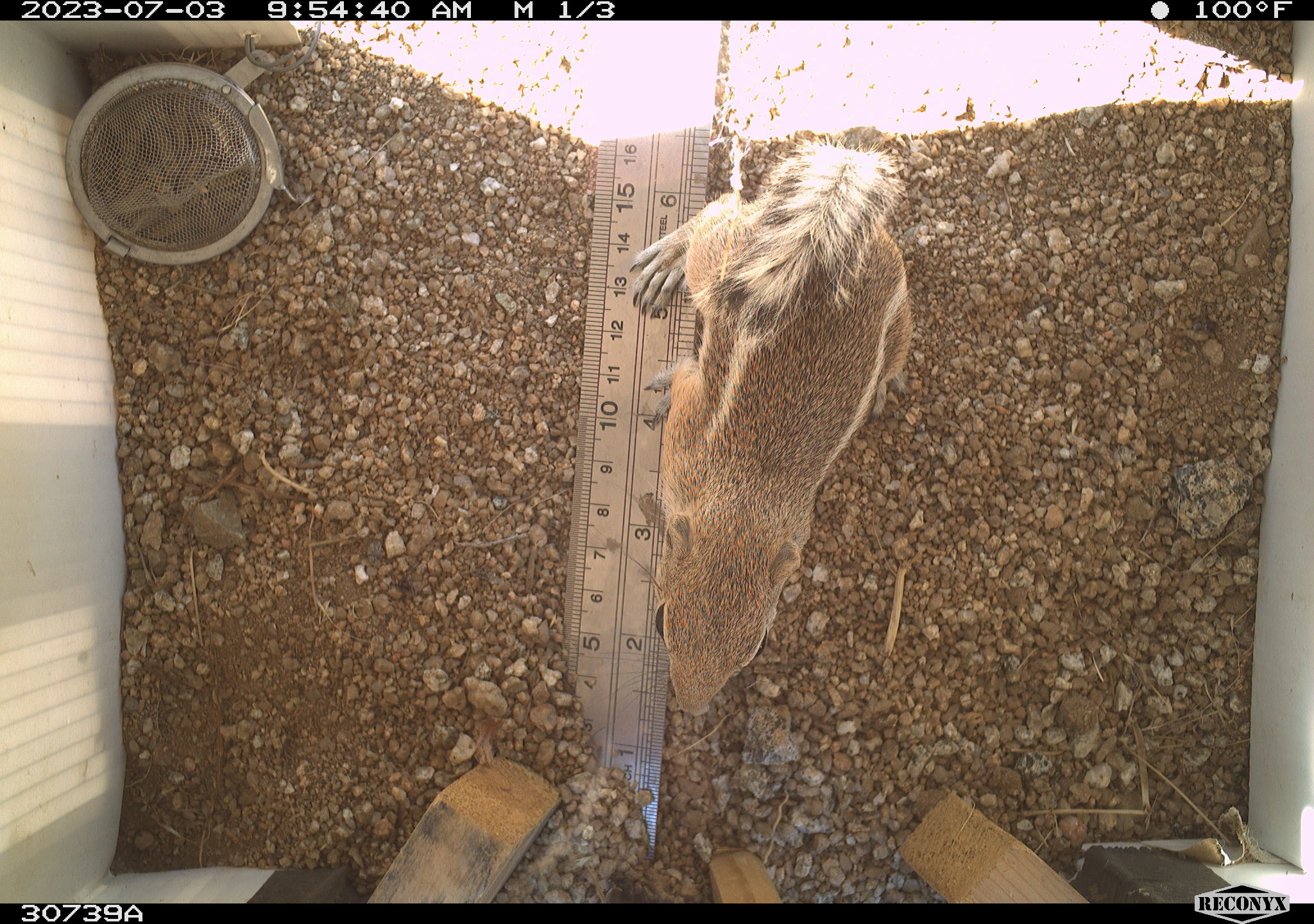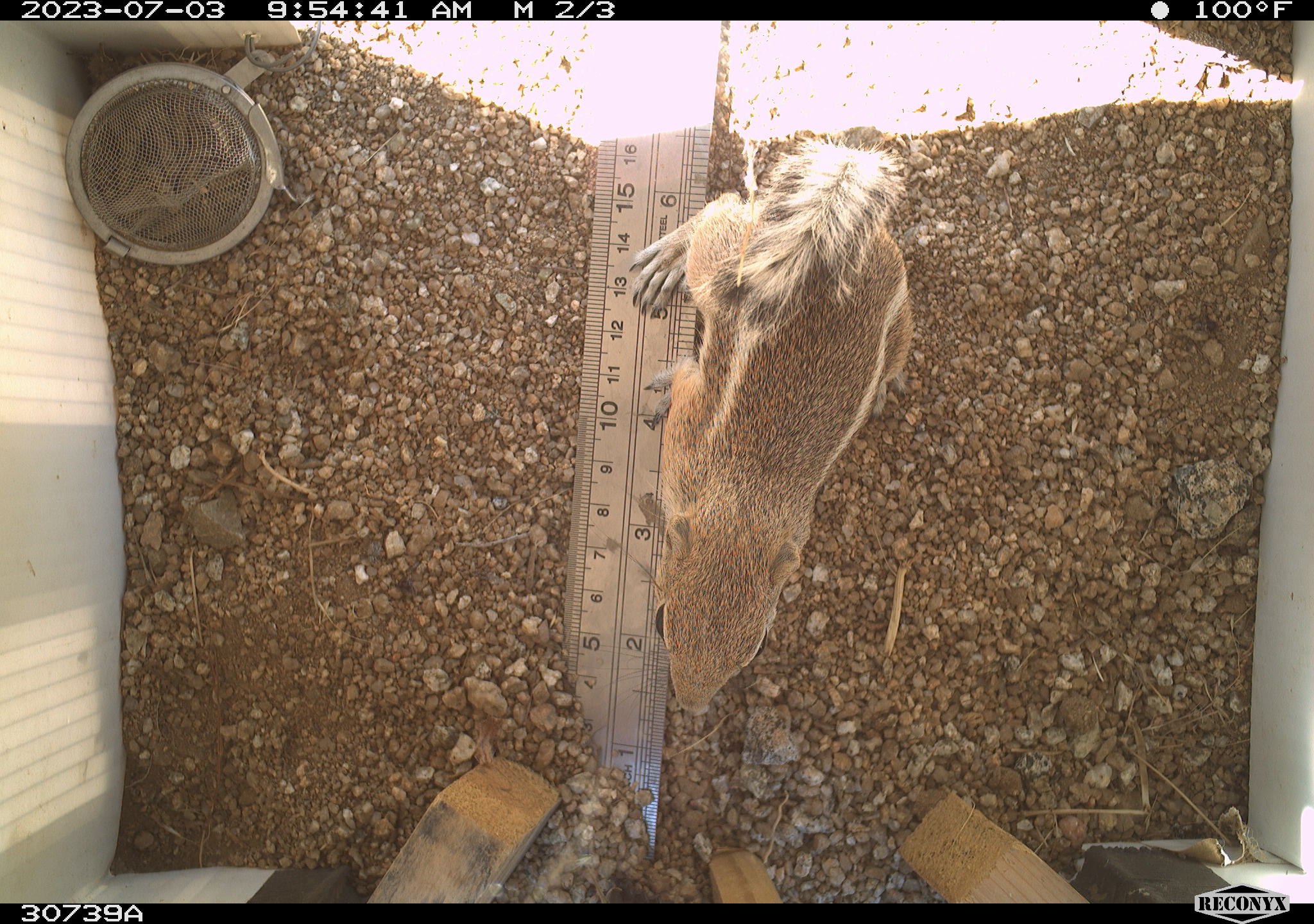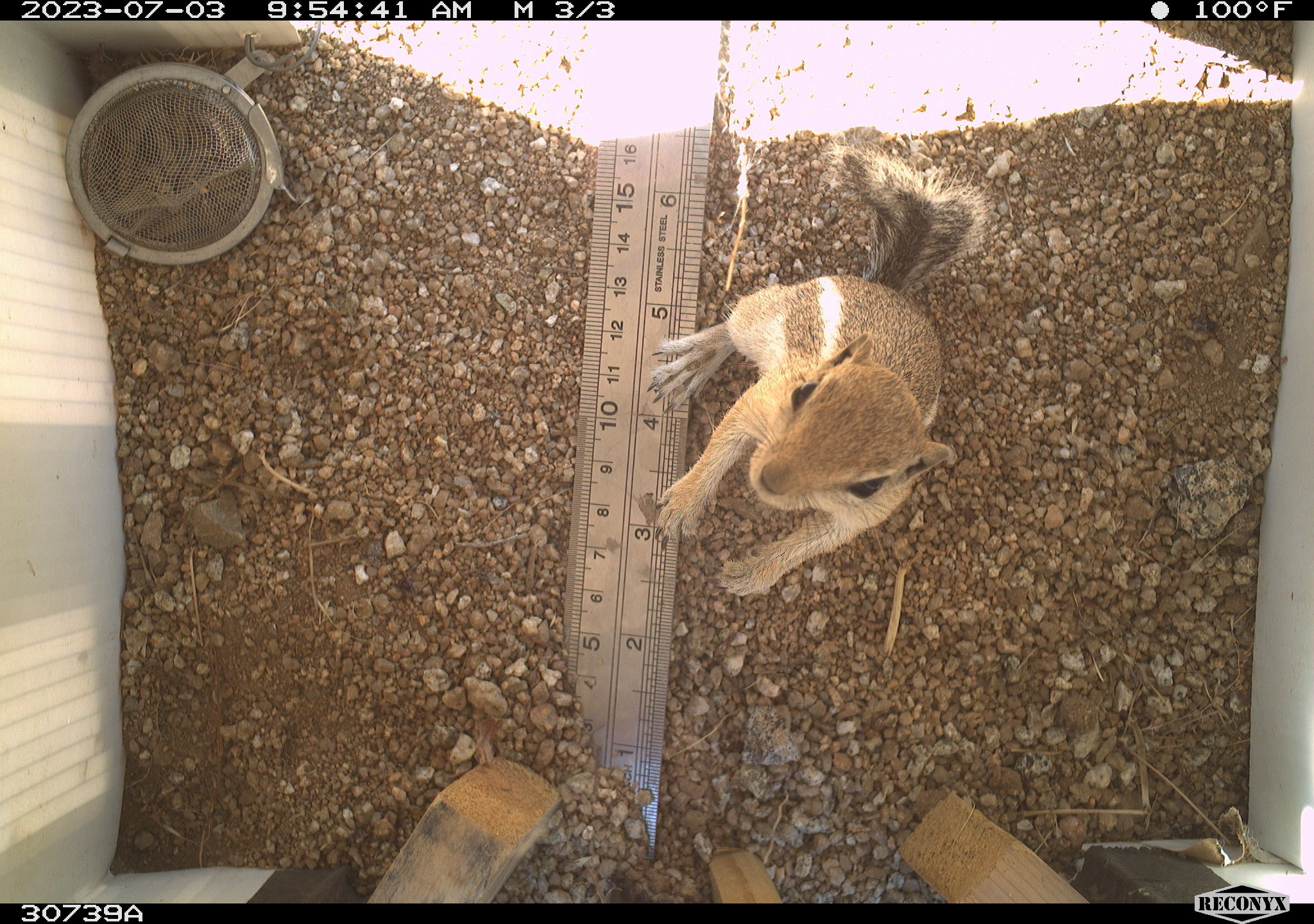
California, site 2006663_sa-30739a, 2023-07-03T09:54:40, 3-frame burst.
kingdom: Animalia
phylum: Chordata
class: Mammalia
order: Rodentia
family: Sciuridae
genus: Ammospermophilus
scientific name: Ammospermophilus leucurus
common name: white-tailed antelope squirrel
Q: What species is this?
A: White-tailed antelope squirrel (Ammospermophilus leucurus).